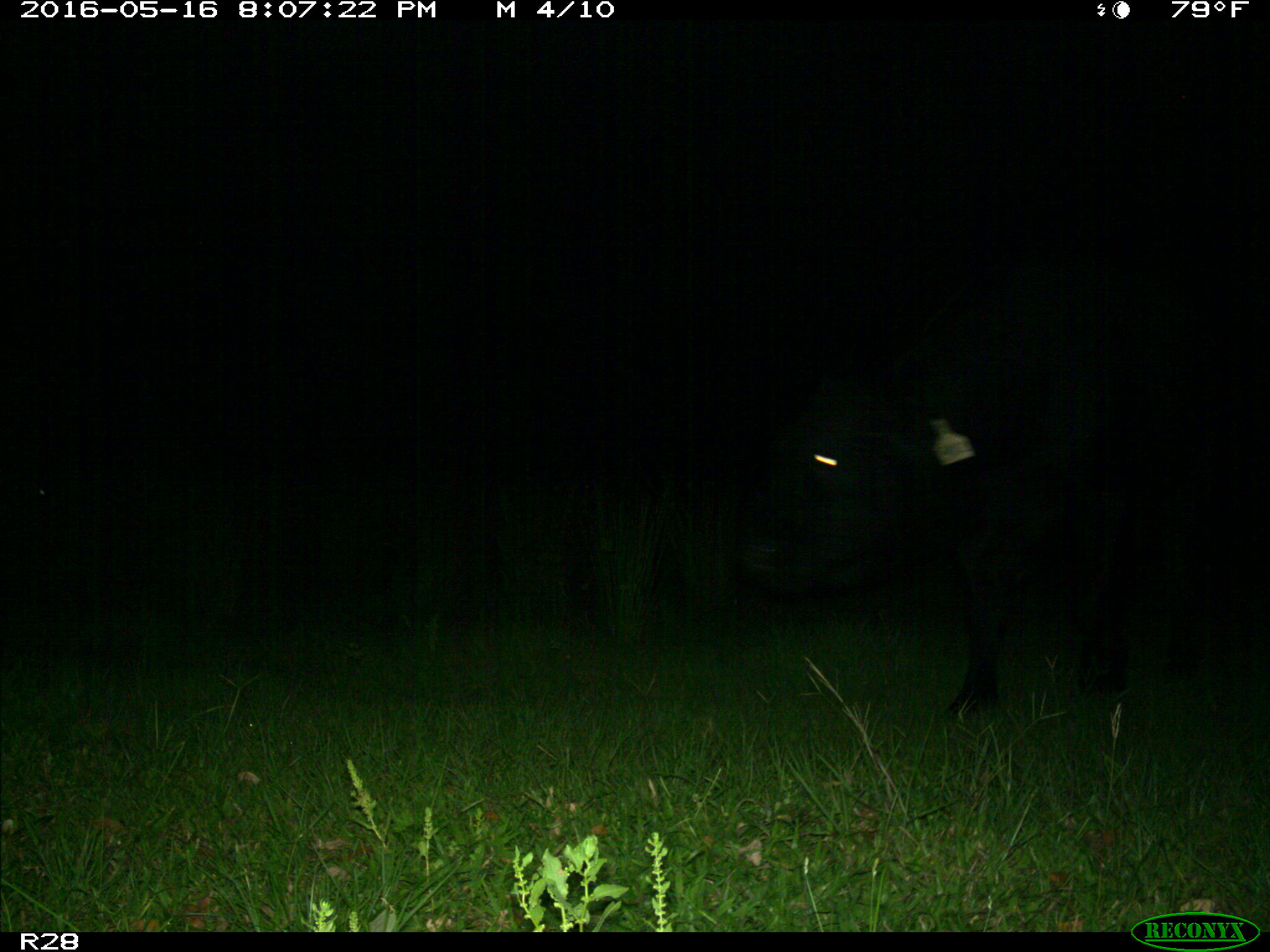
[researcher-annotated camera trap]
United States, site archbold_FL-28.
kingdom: Animalia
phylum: Chordata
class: Mammalia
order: Artiodactyla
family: Bovidae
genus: Bos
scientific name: Bos taurus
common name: domestic cow